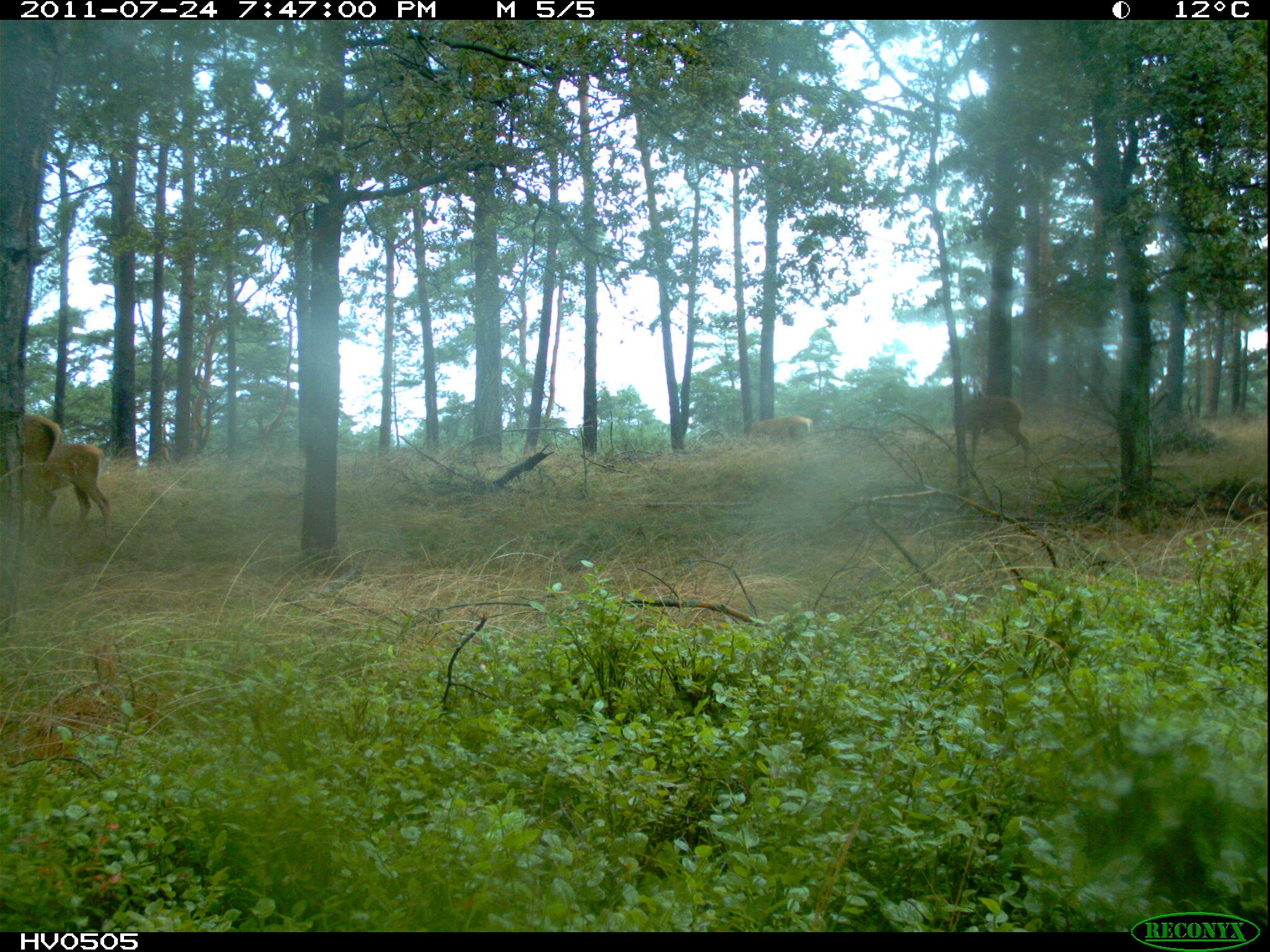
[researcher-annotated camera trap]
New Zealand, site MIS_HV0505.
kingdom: Animalia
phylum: Chordata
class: Mammalia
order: Artiodactyla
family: Cervidae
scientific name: Cervidae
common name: deer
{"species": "deer (Cervidae)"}